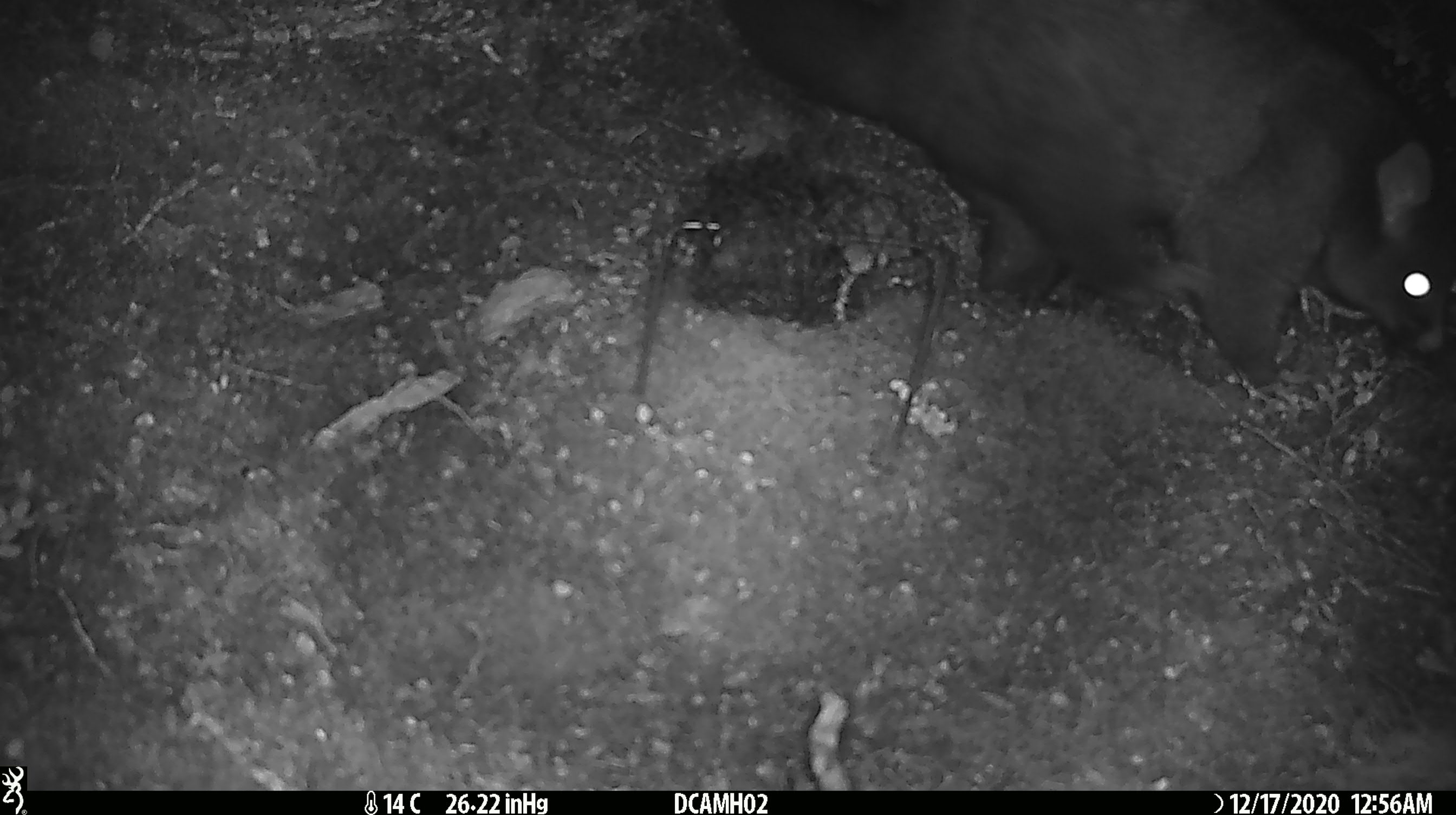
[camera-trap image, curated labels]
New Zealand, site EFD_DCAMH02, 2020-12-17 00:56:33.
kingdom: Animalia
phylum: Chordata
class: Mammalia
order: Diprotodontia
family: Phalangeridae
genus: Trichosurus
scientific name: Trichosurus vulpecula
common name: common brushtail possum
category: possum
Possum (common brushtail possum) (Trichosurus vulpecula).